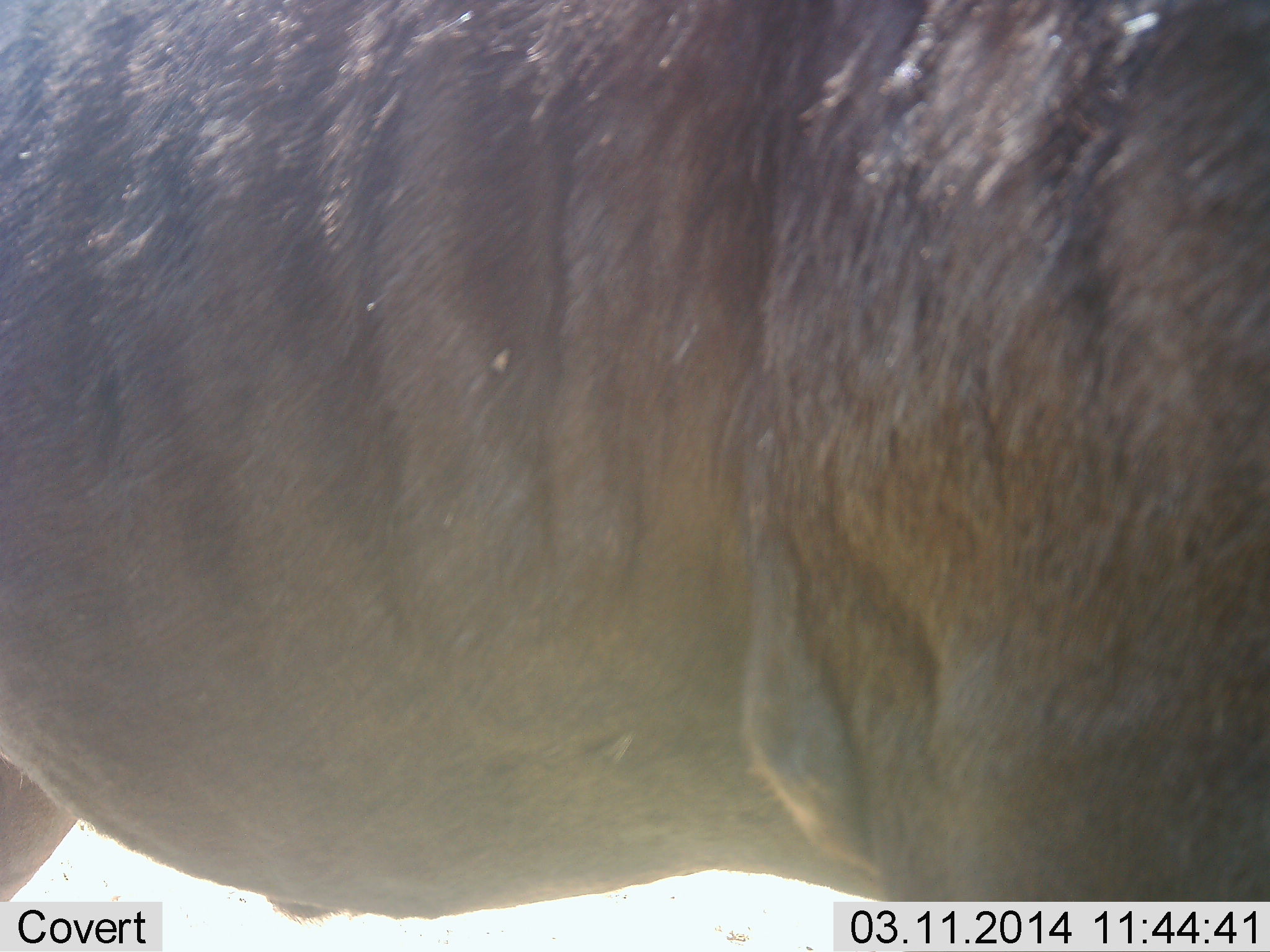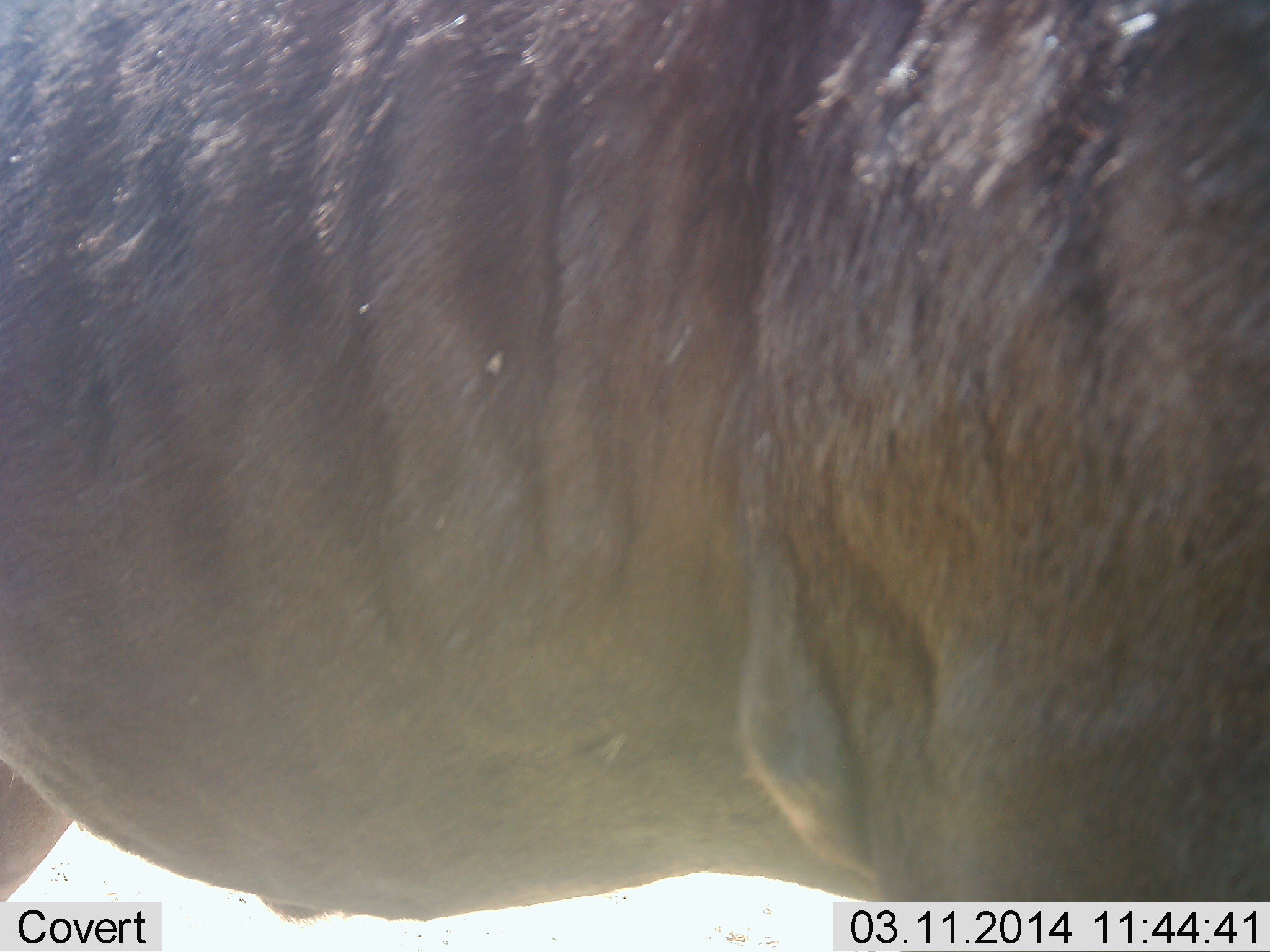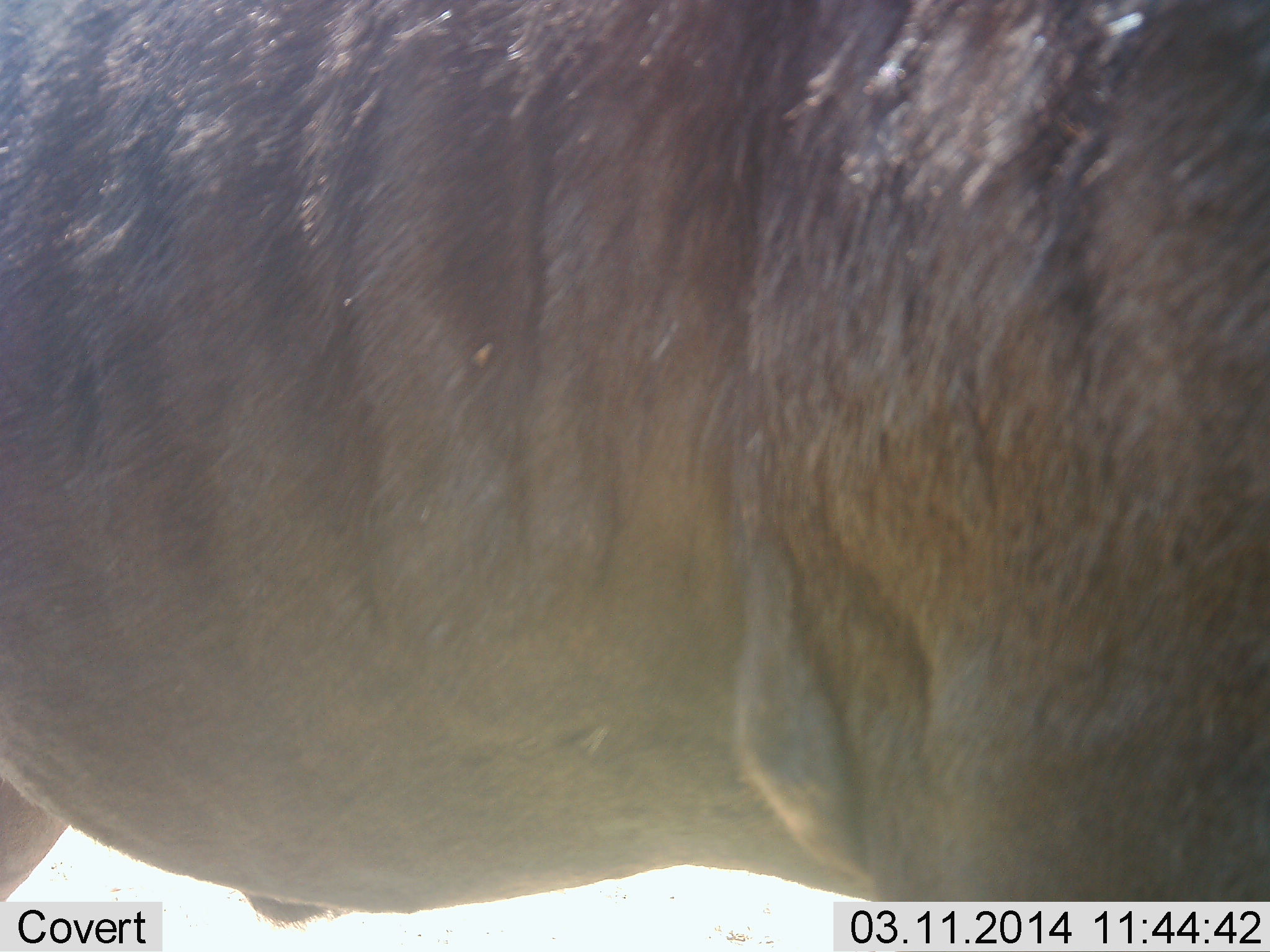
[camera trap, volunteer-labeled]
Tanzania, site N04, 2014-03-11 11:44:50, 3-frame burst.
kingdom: Animalia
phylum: Chordata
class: Mammalia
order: Artiodactyla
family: Bovidae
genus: Connochaetes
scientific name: Connochaetes taurinus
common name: blue wildebeest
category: wildebeest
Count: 1.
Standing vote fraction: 100%.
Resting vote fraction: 0%.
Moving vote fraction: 0%.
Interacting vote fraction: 0%.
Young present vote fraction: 0%.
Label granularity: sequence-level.